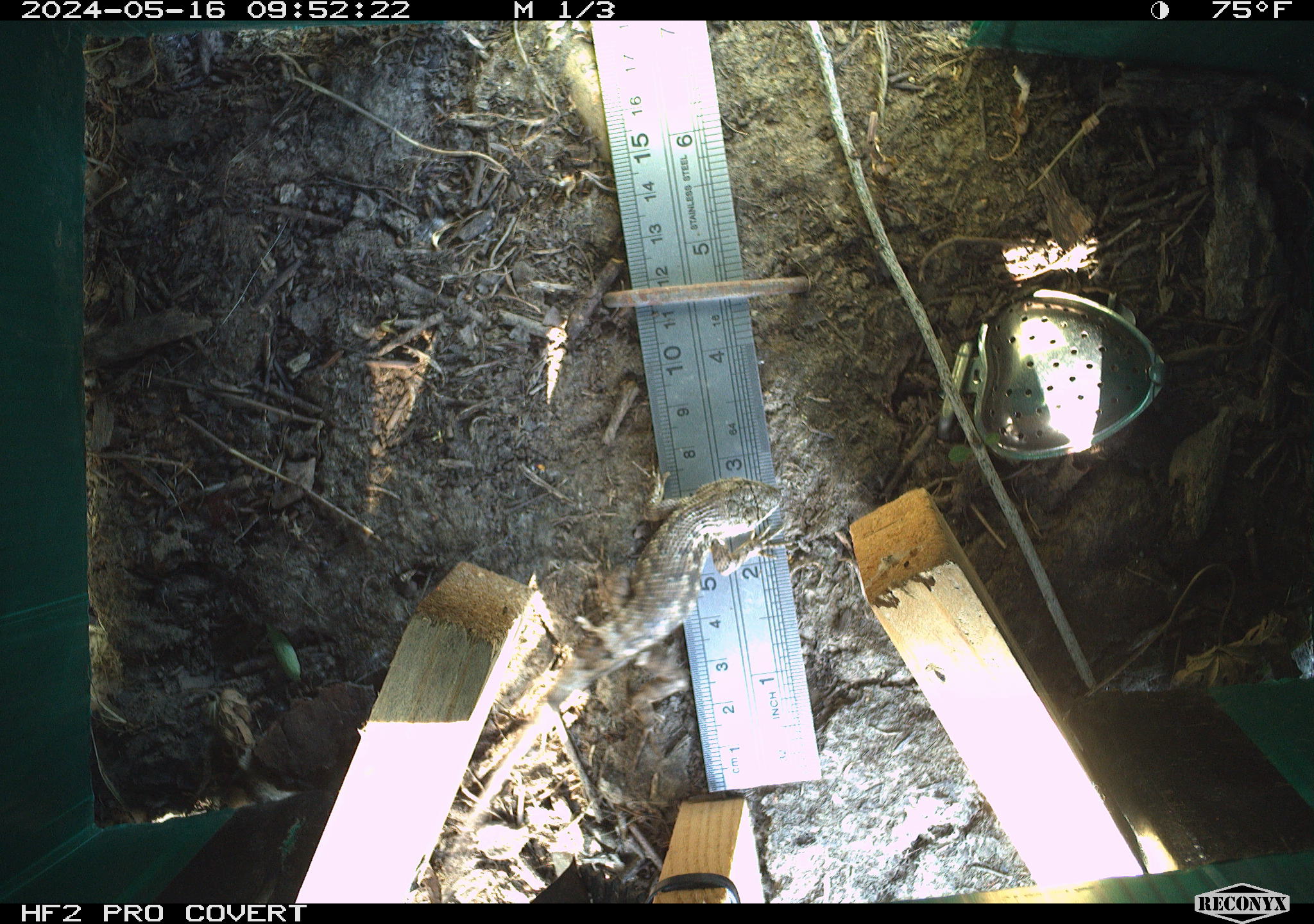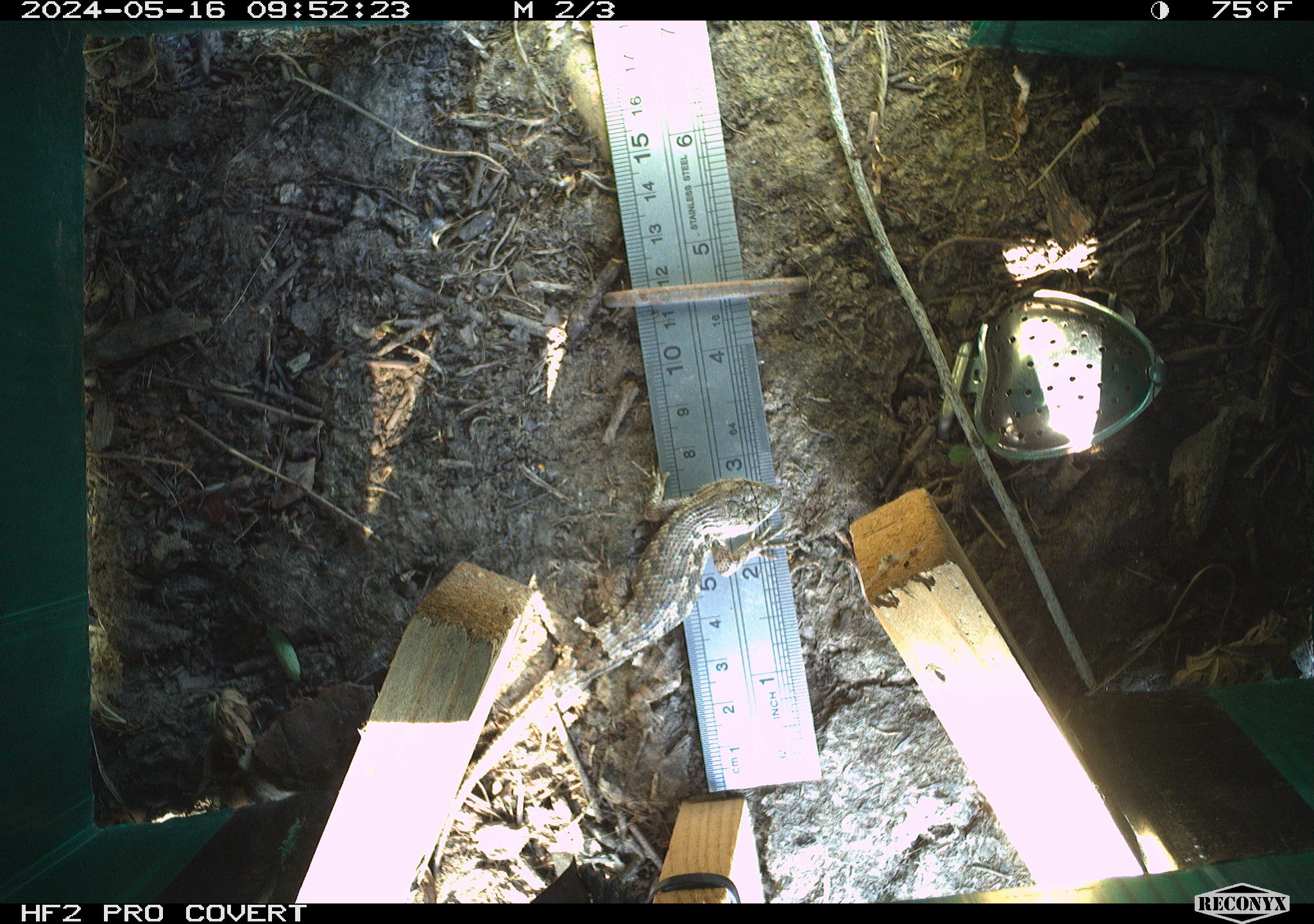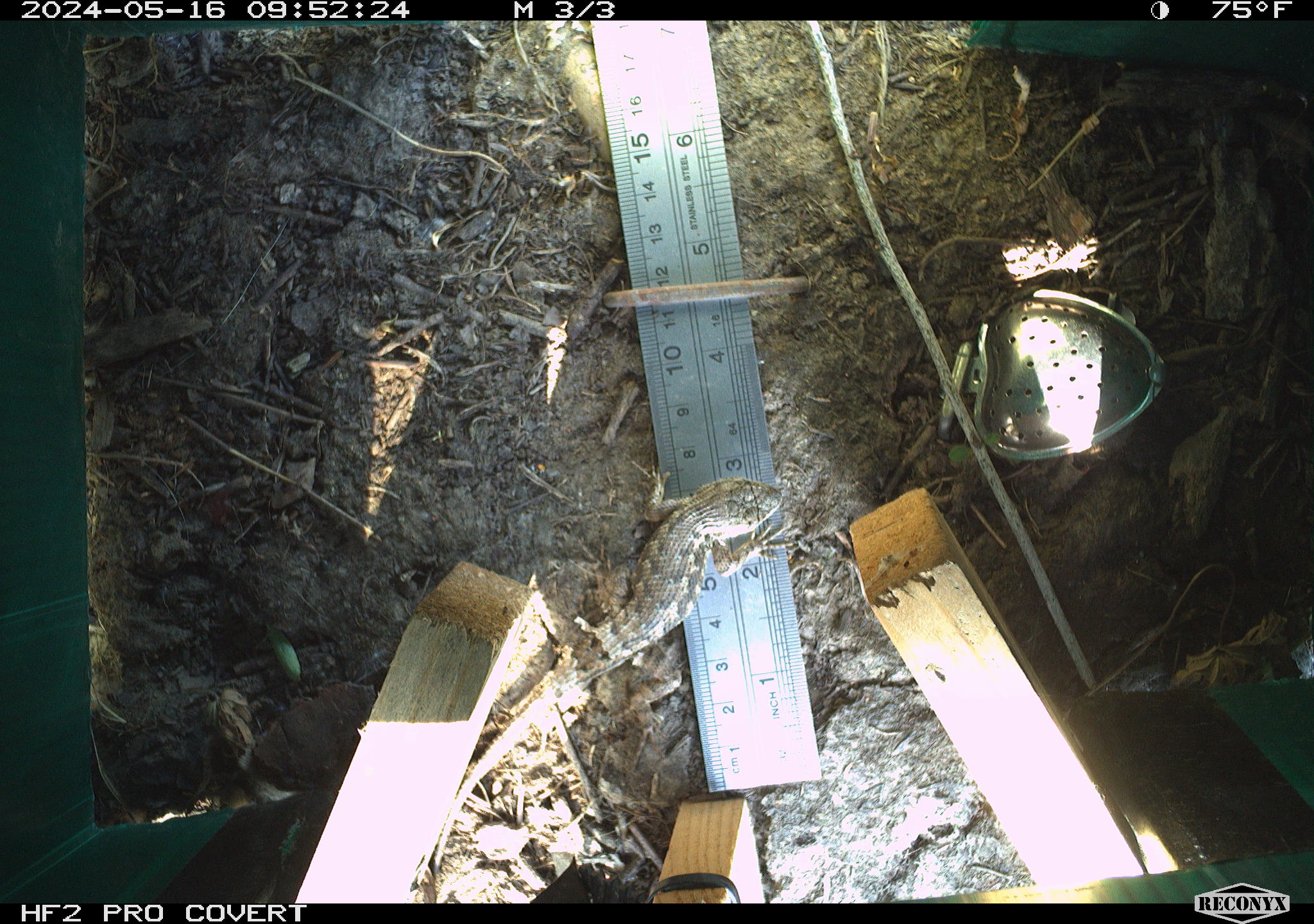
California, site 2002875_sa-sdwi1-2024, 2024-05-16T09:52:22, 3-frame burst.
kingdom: Animalia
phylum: Chordata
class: Reptilia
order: Squamata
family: Phrynosomatidae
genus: Sceloporus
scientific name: Sceloporus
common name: spiny lizards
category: sceloporus species